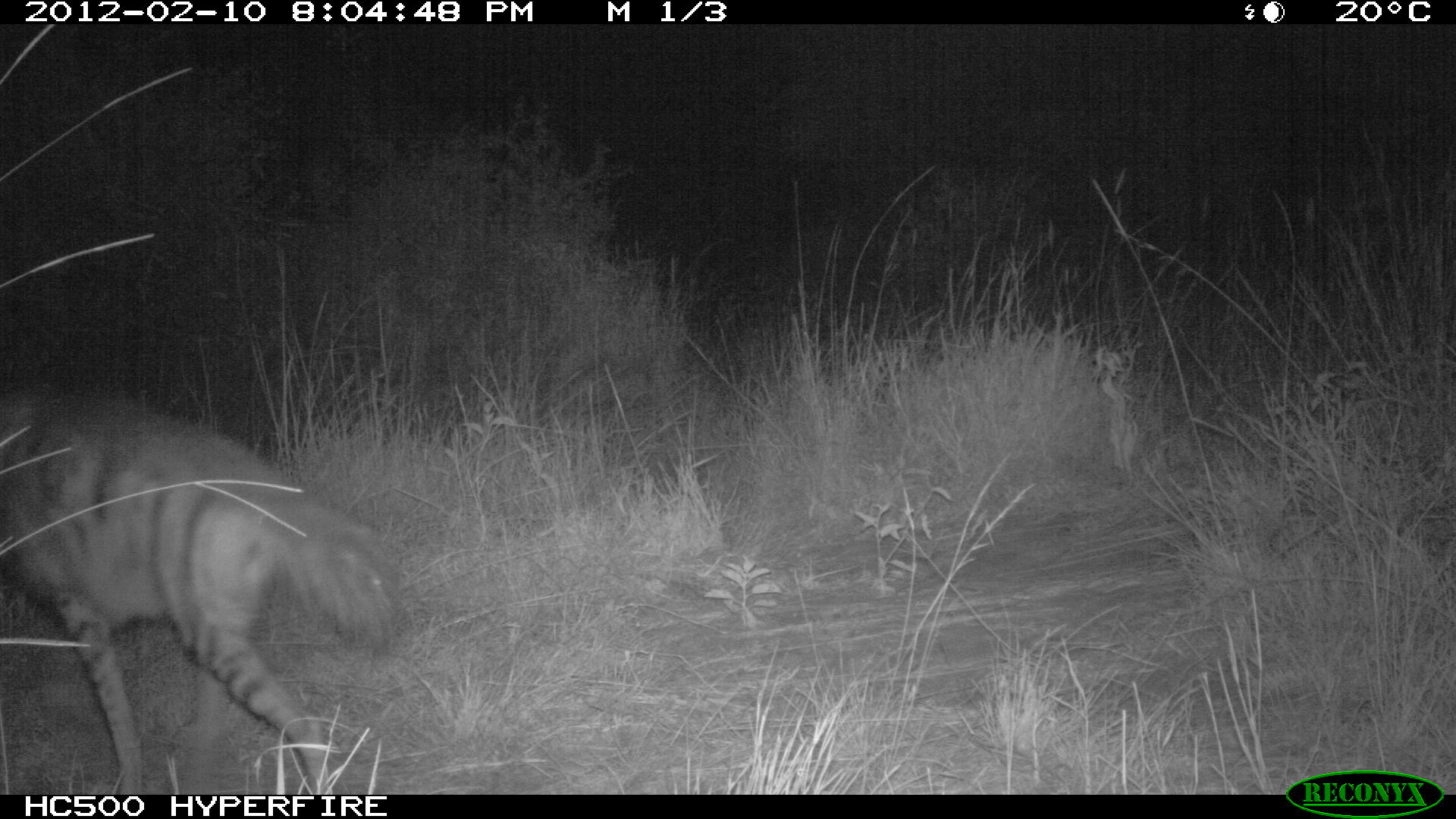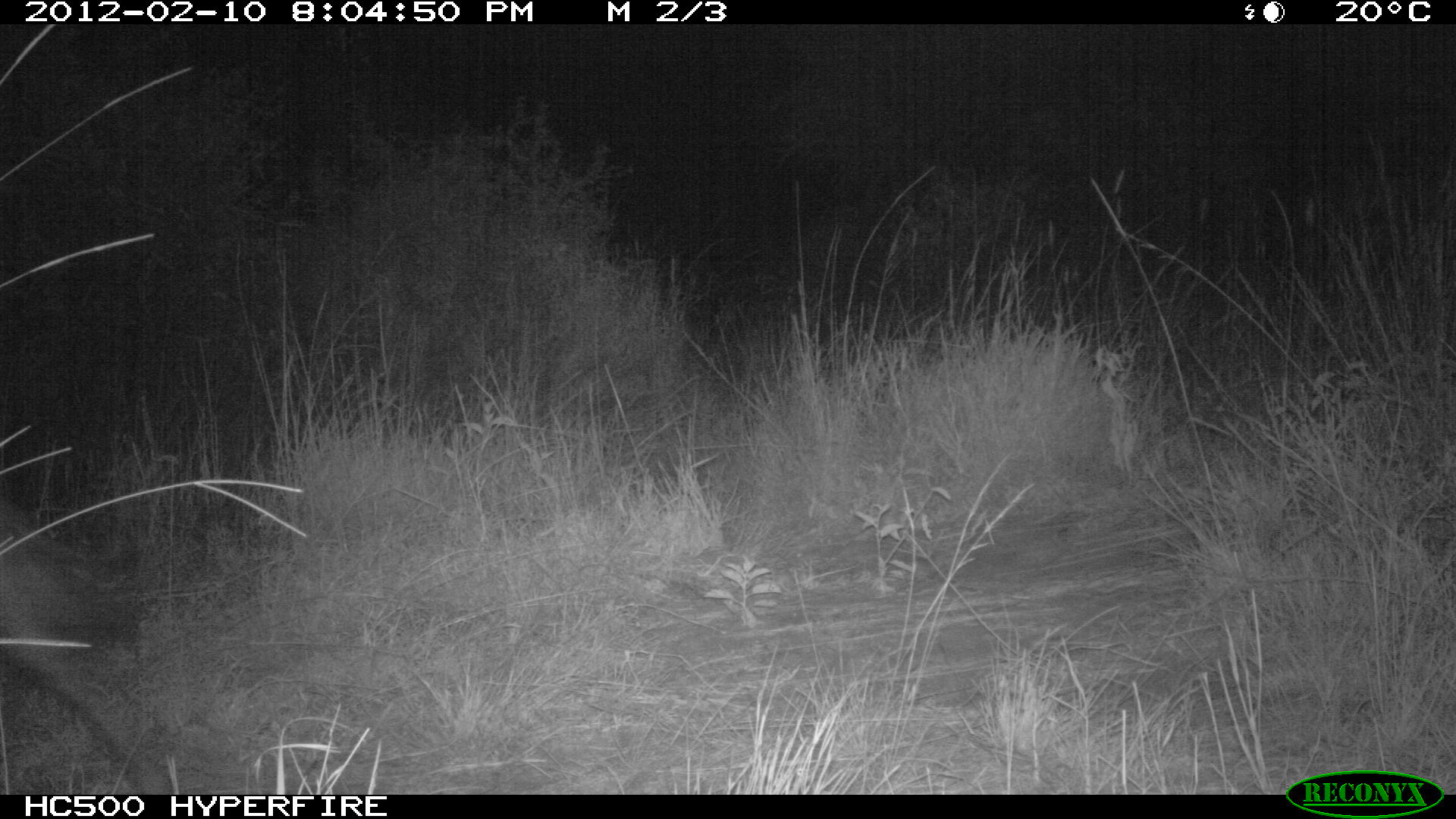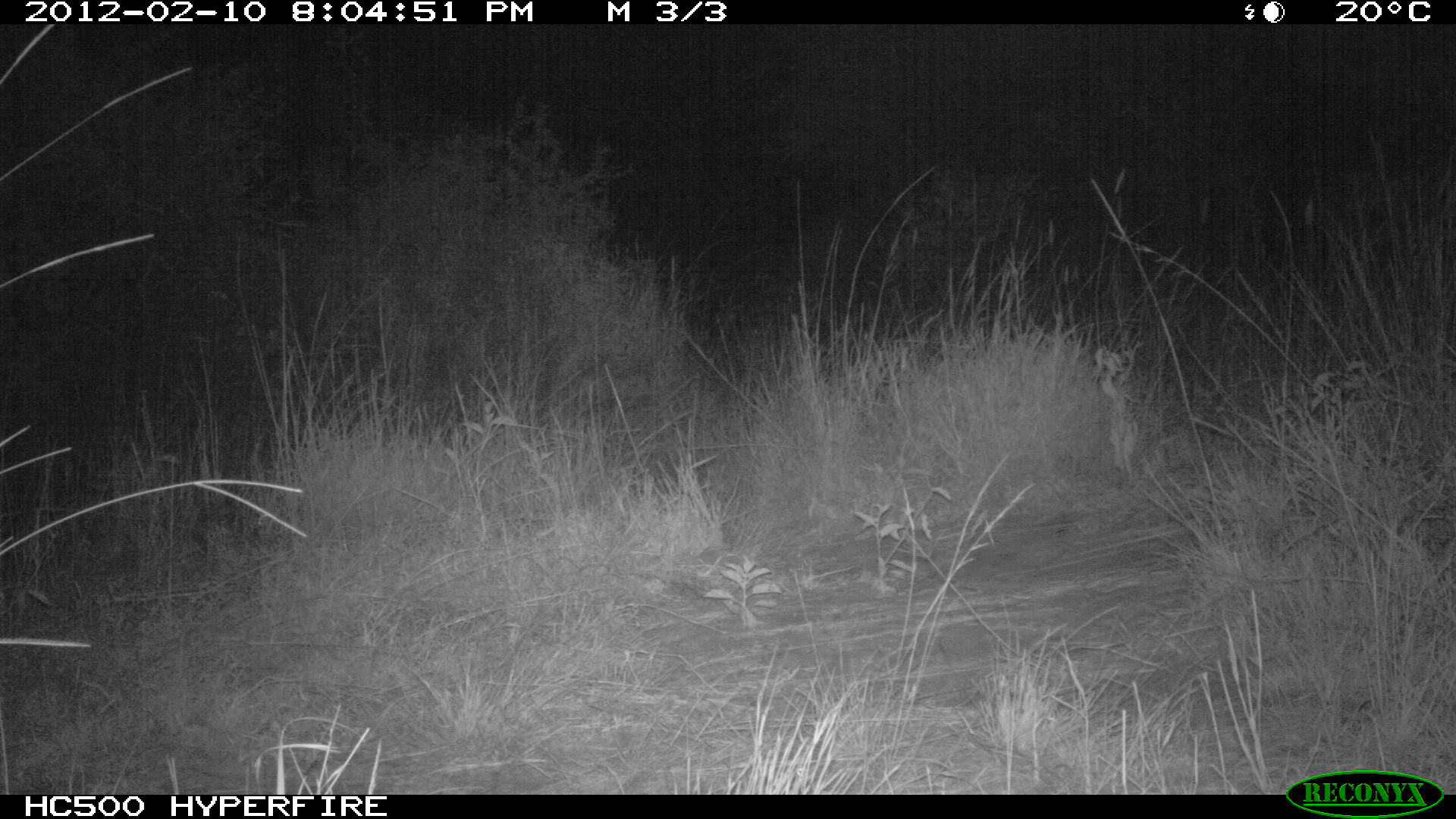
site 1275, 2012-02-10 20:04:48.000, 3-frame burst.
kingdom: Animalia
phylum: Chordata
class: Mammalia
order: Carnivora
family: Hyaenidae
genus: Proteles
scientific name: Proteles cristatus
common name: aardwolf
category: proteles cristata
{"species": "proteles cristata (aardwolf) (Proteles cristatus)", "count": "1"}